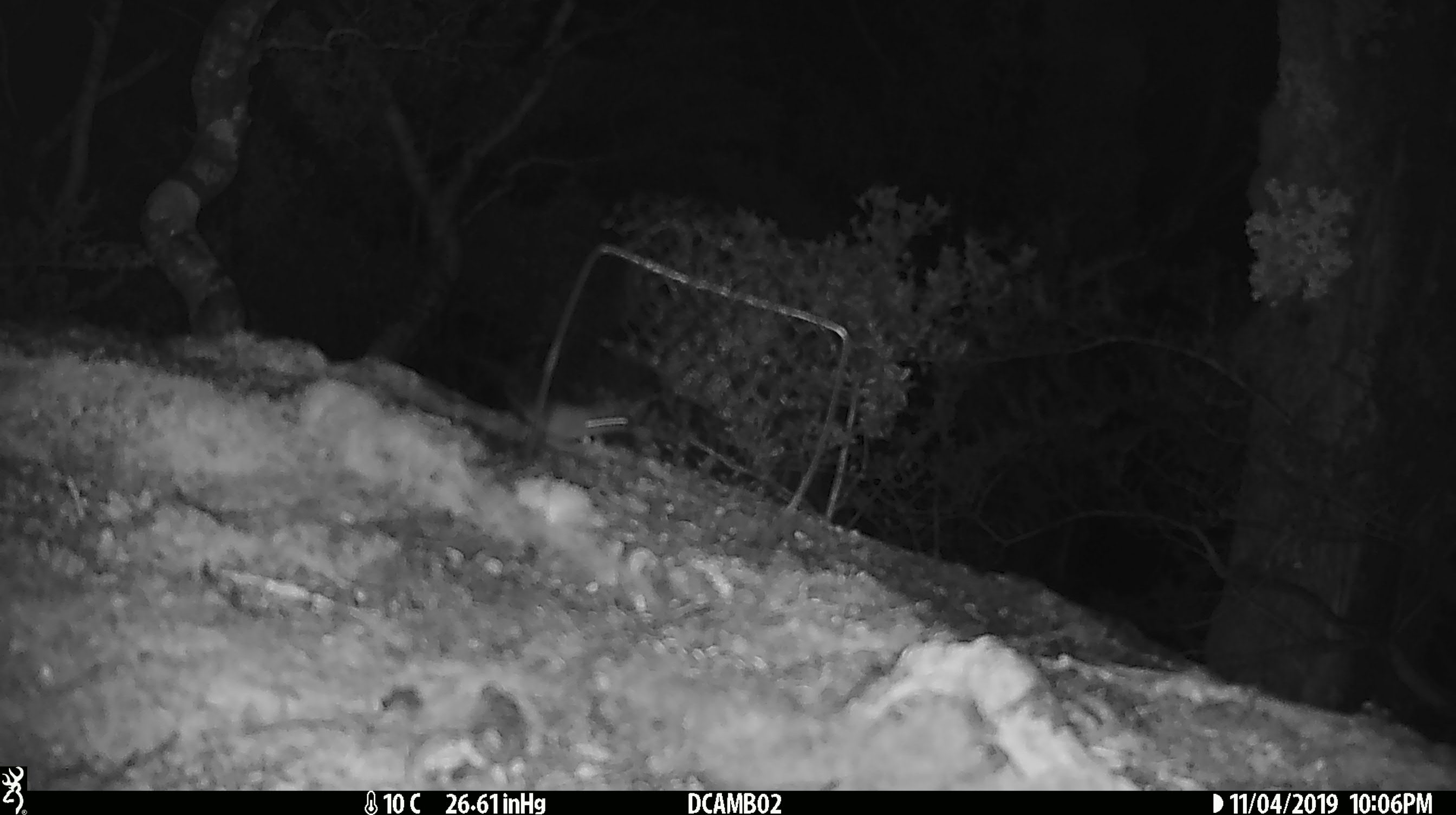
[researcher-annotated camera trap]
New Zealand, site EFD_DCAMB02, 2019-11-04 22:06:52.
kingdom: Animalia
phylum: Chordata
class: Mammalia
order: Rodentia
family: Muridae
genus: Mus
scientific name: Mus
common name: mouse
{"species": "mouse (Mus)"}